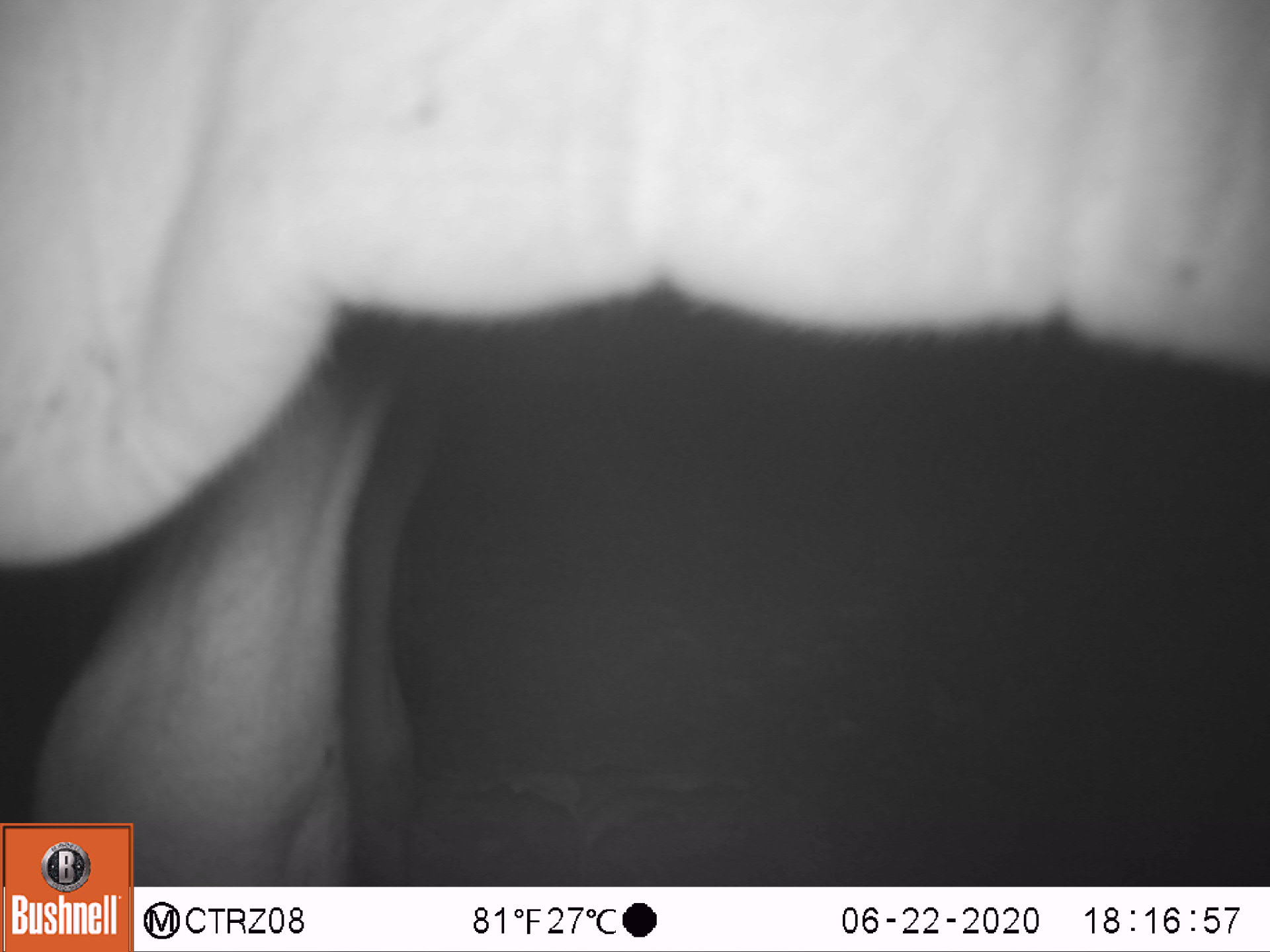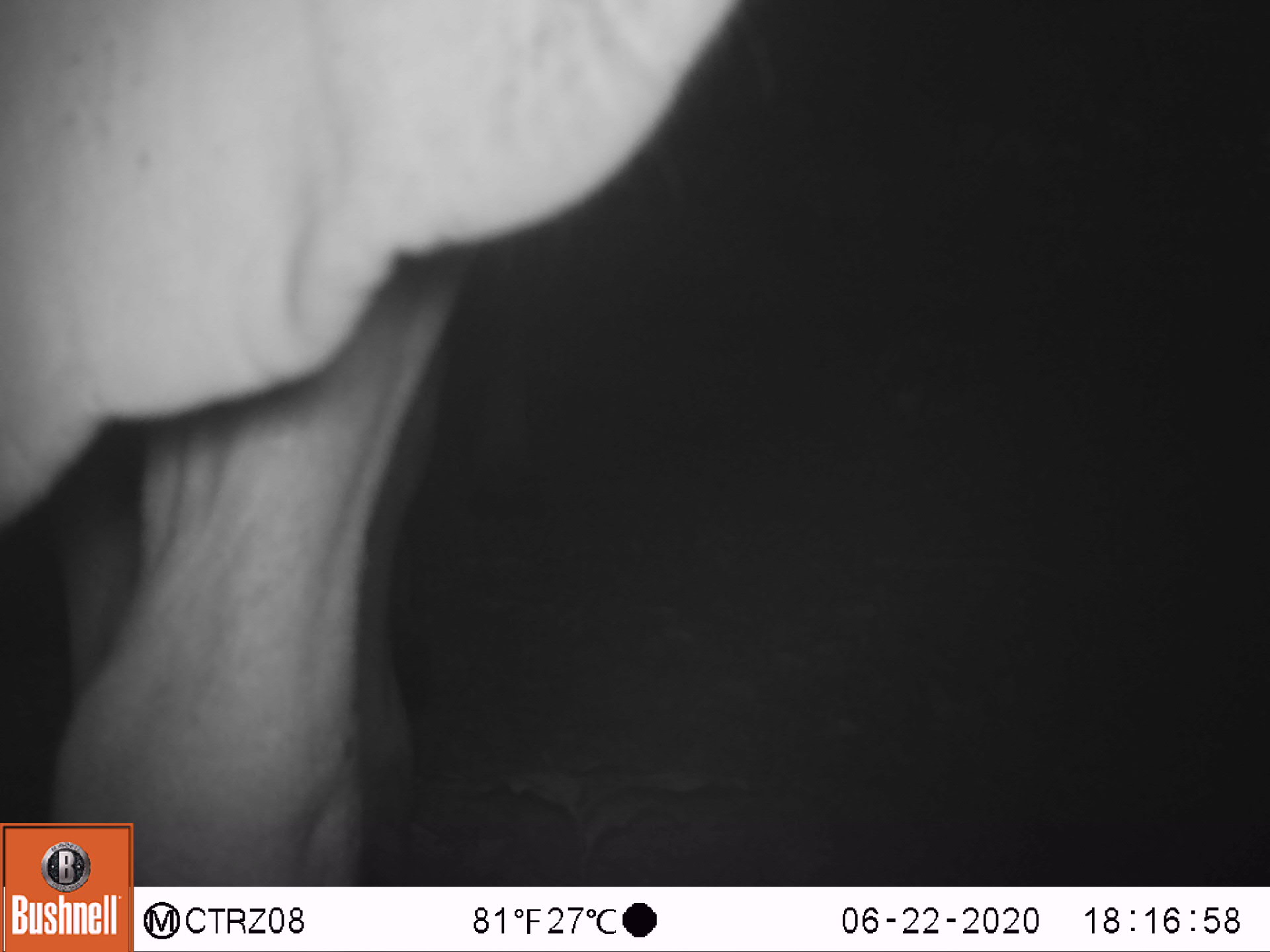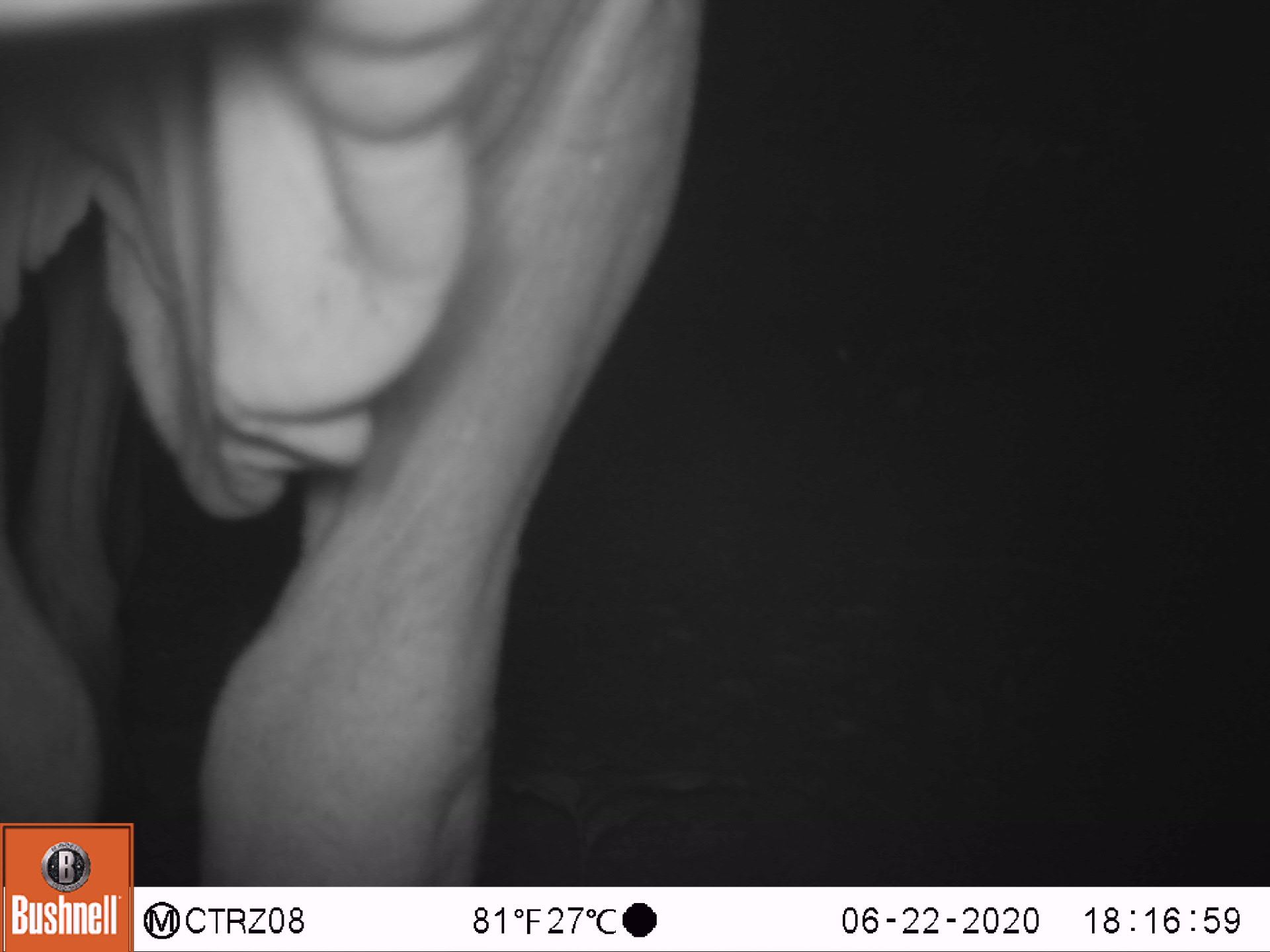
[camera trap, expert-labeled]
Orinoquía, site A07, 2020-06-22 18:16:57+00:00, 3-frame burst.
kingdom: Animalia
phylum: Chordata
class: Mammalia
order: Artiodactyla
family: Bovidae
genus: Bos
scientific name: Bos taurus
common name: cow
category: cattle